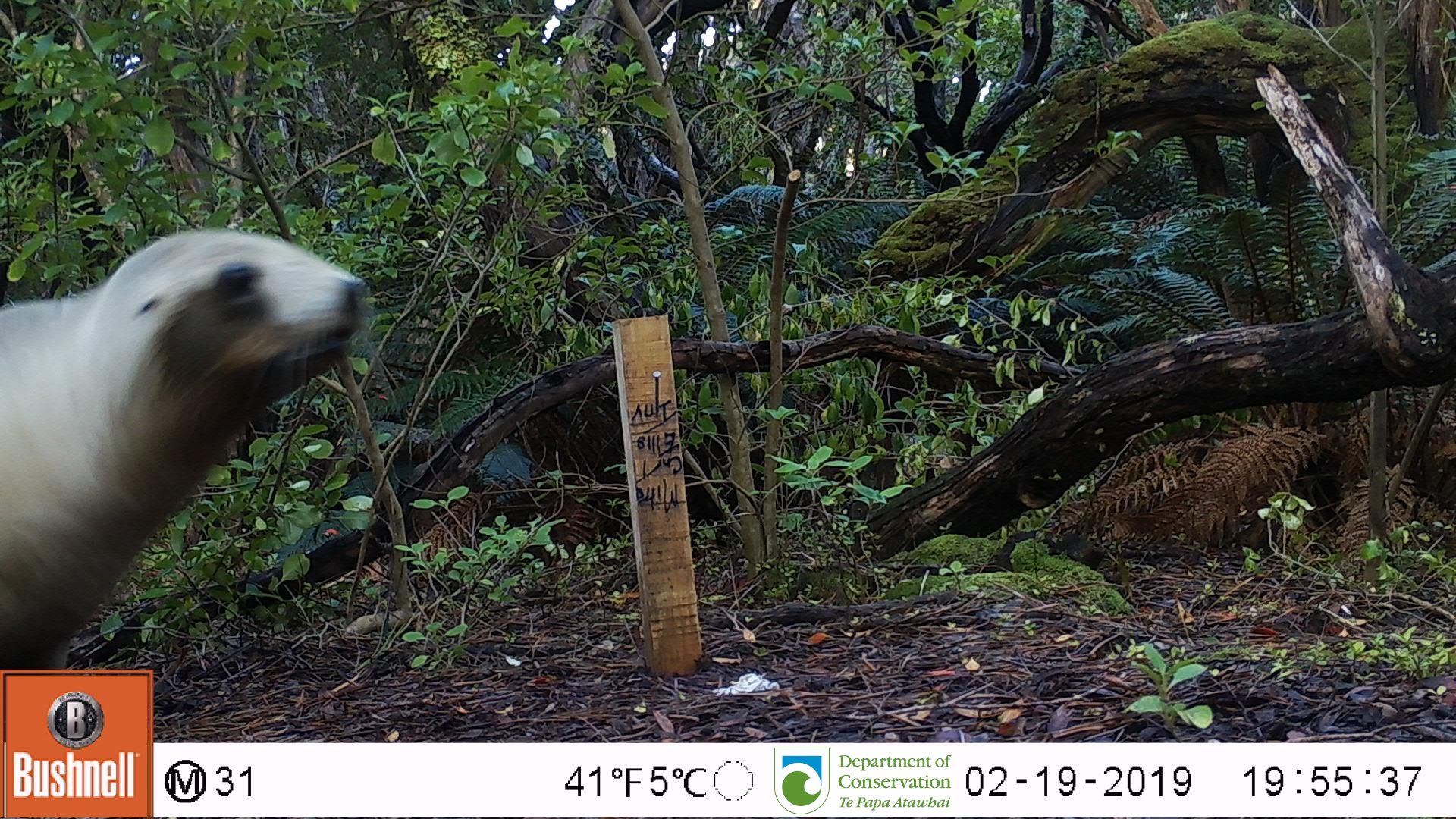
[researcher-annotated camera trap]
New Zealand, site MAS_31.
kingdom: Animalia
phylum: Chordata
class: Mammalia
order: Carnivora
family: Otariidae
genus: Phocarctos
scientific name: Phocarctos hookeri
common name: new zealand sea lion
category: sealion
Sealion (new zealand sea lion) (Phocarctos hookeri).